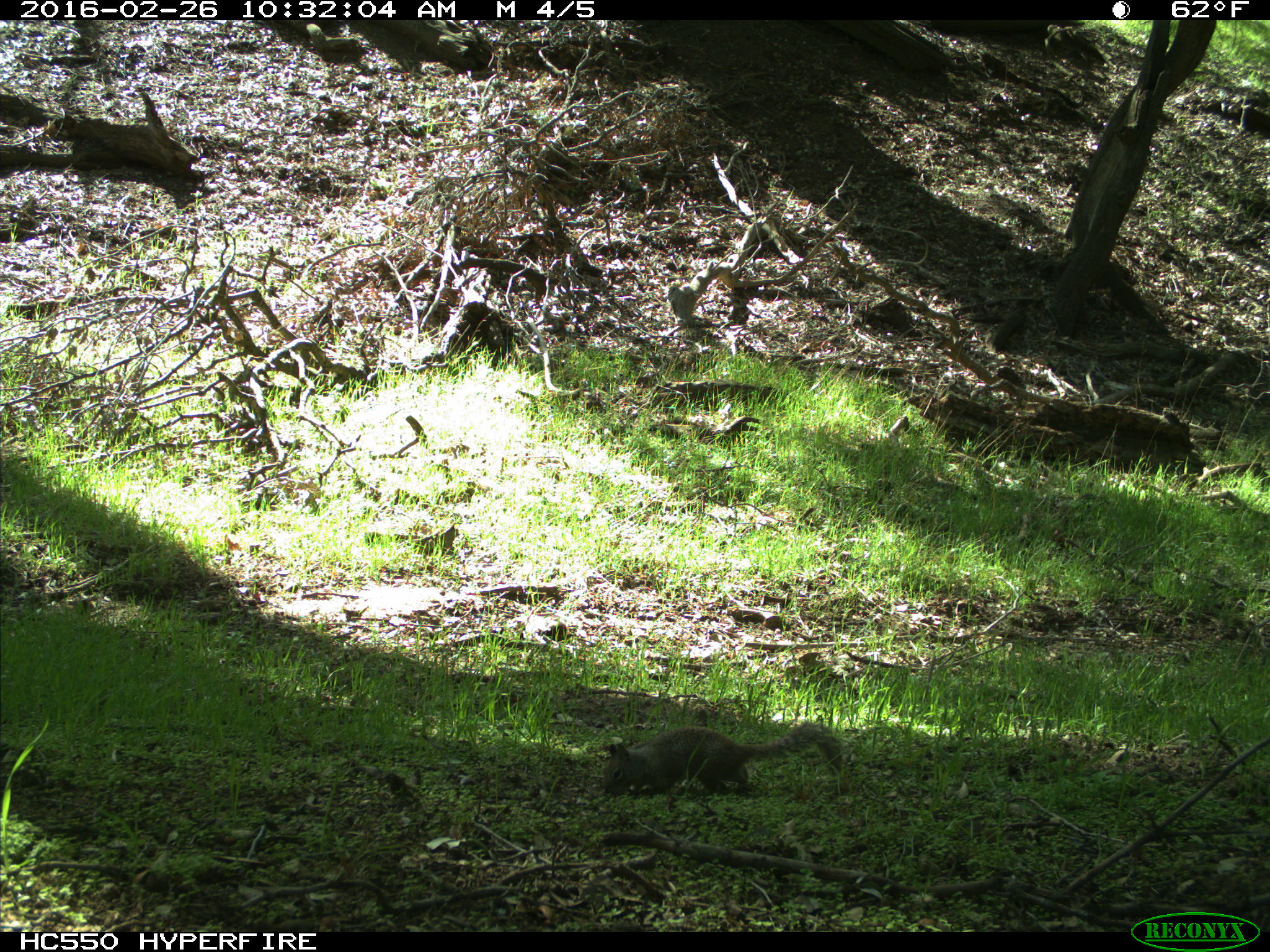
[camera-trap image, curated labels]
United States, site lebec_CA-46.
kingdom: Animalia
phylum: Chordata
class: Mammalia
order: Rodentia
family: Sciuridae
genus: Otospermophilus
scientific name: Otospermophilus beecheyi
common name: california ground squirrel